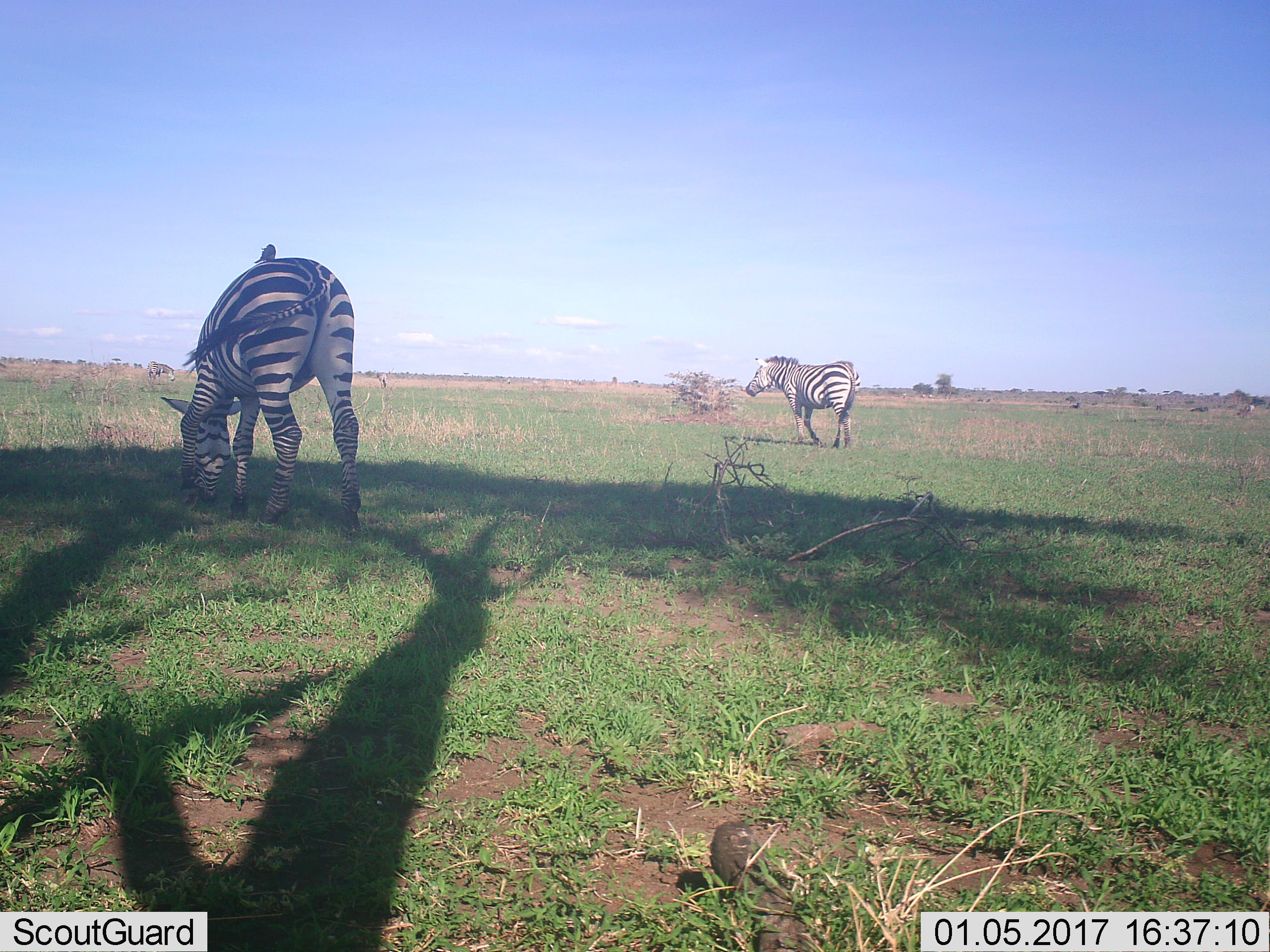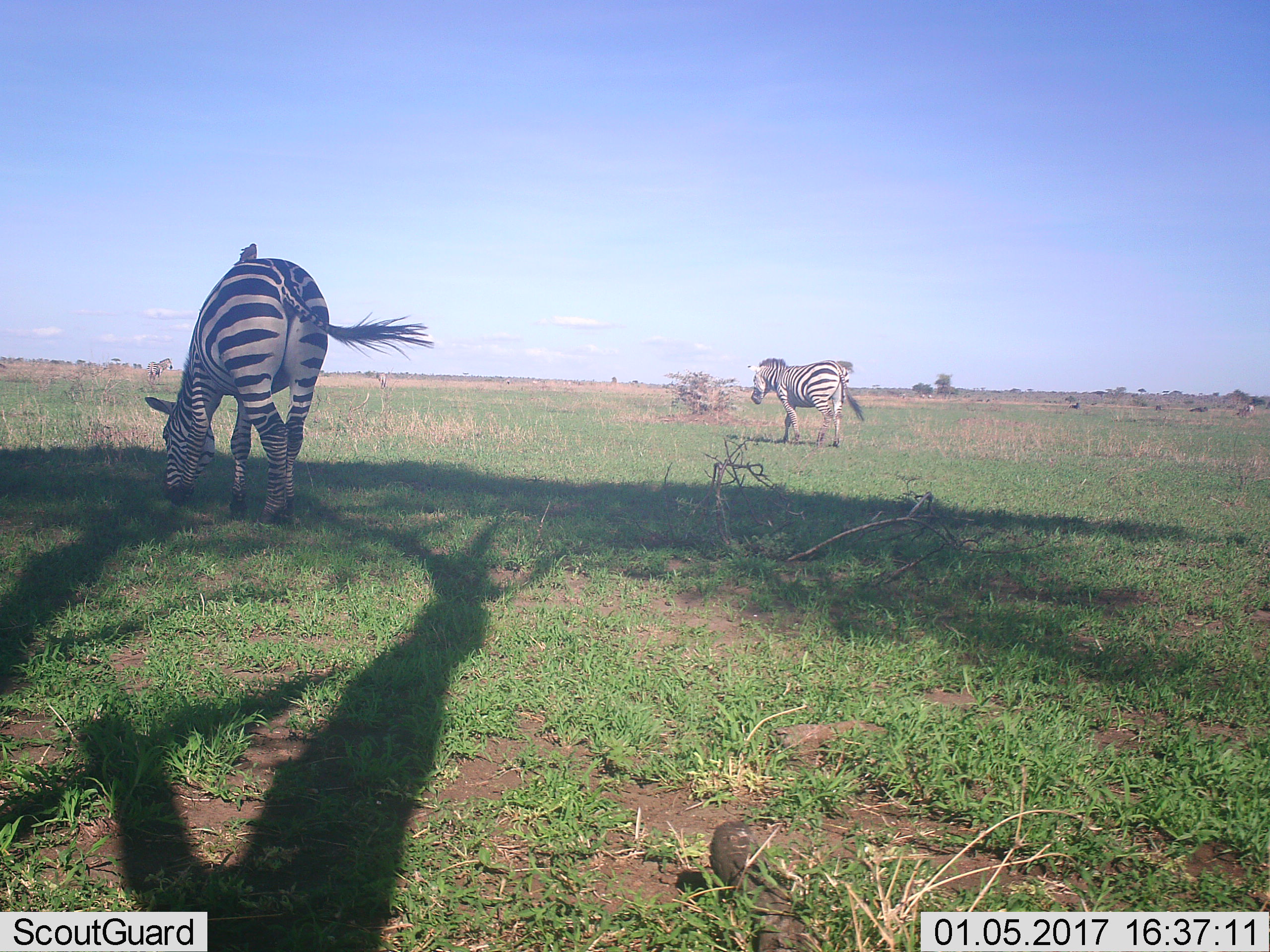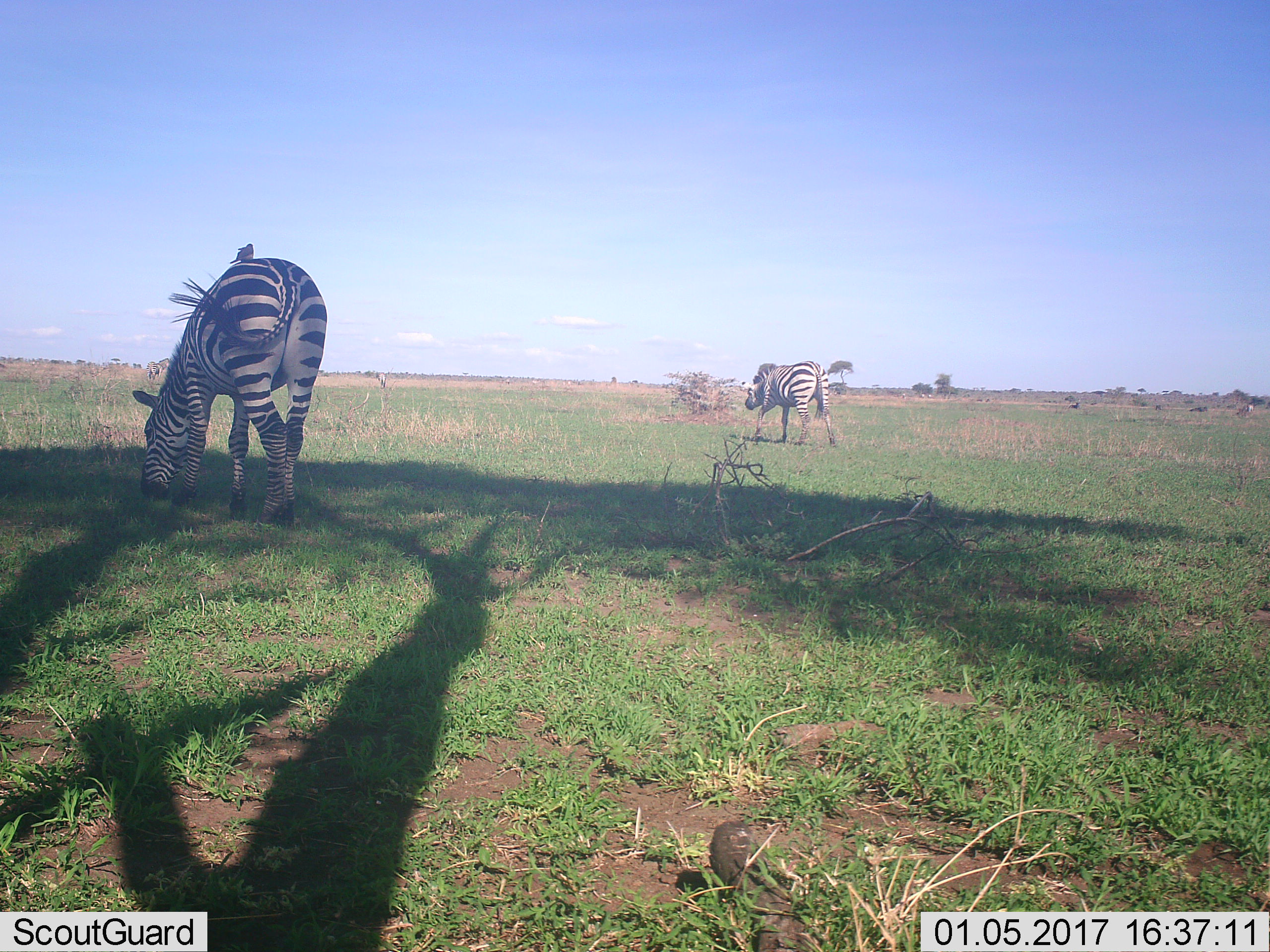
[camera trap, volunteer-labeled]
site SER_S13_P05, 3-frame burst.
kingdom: Animalia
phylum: Chordata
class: Mammalia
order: Perissodactyla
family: Equidae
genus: Equus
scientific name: Equus quagga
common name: plains zebra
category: zebraplains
Zebraplains (plains zebra) (Equus quagga), count 2. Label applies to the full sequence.